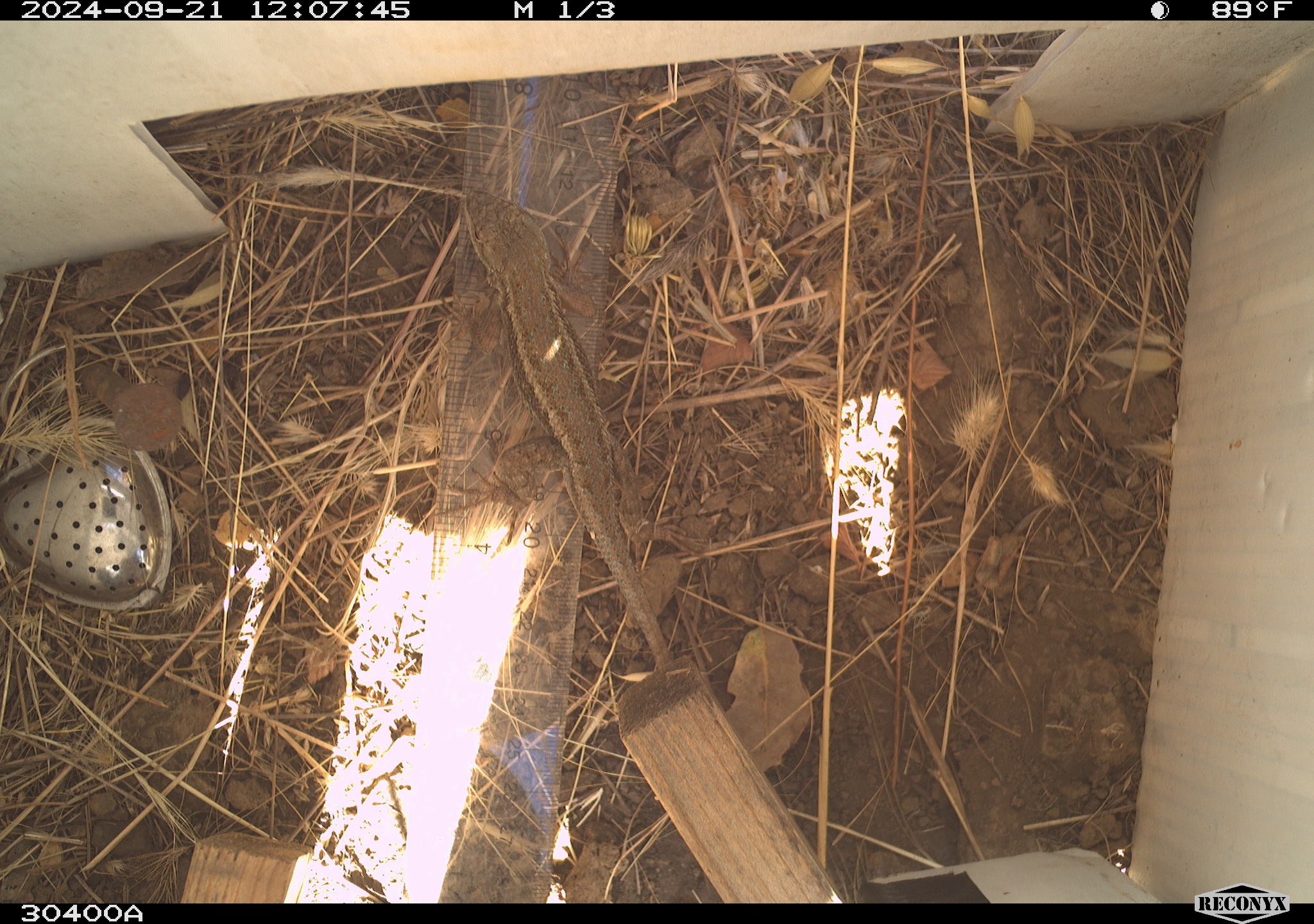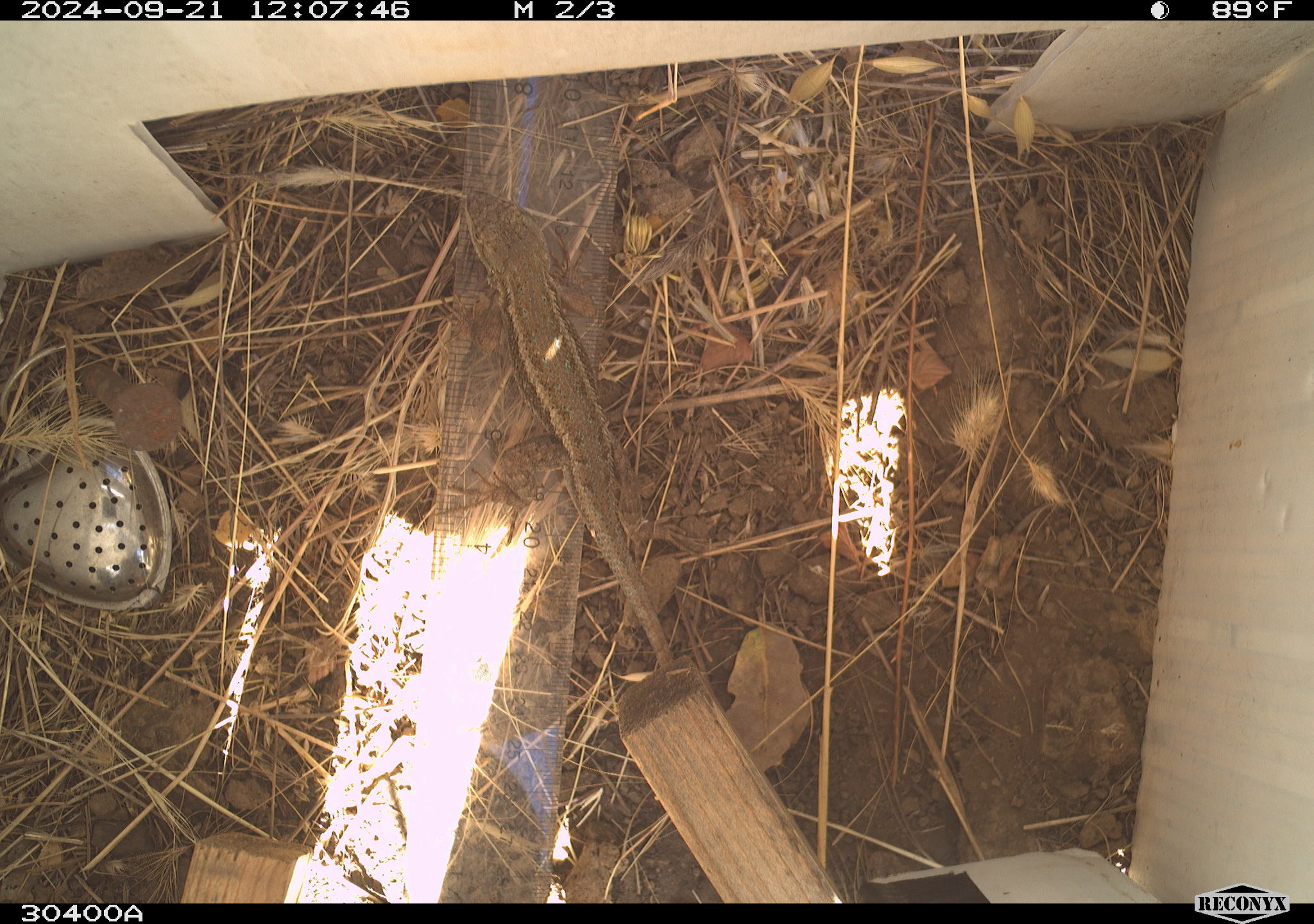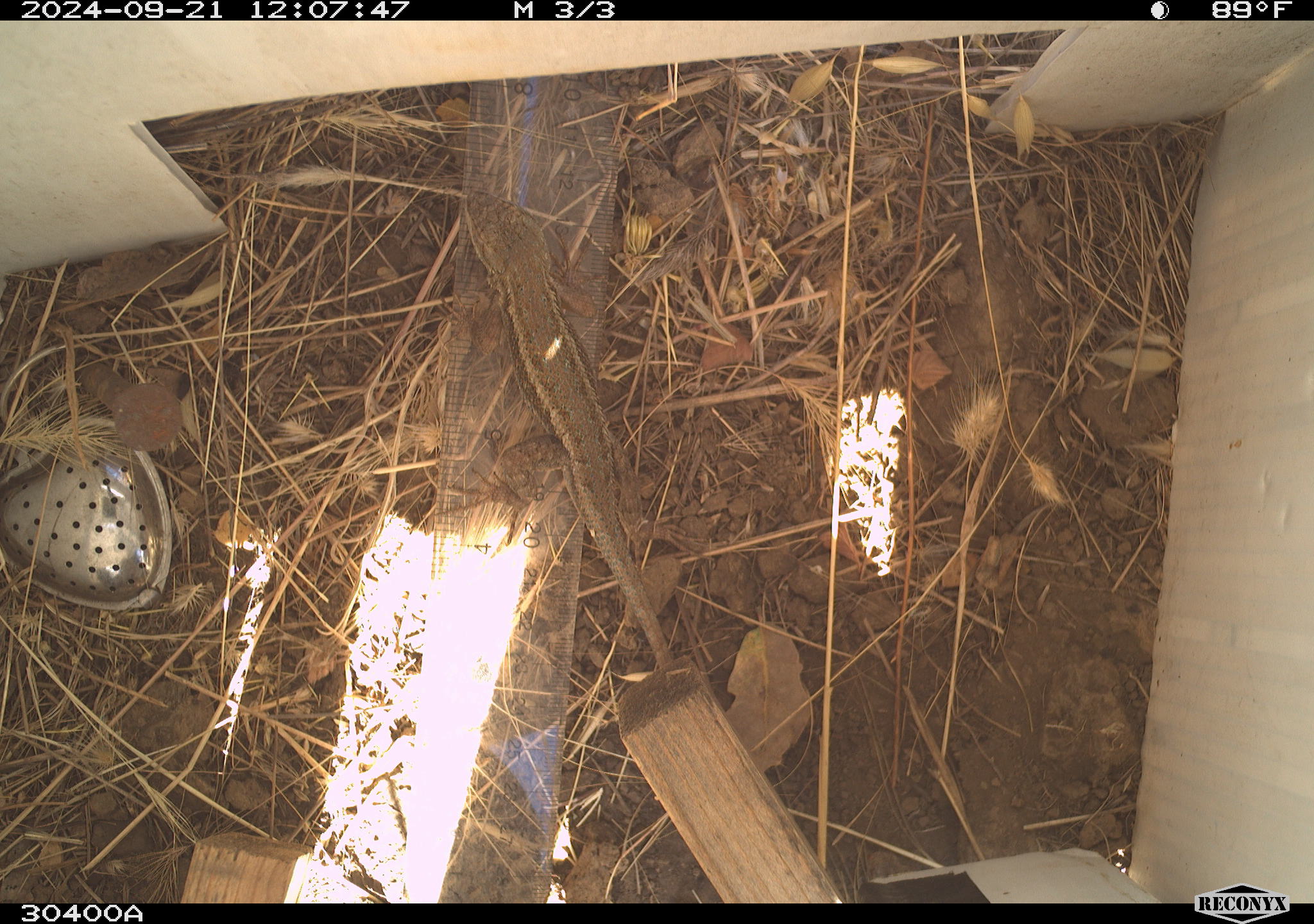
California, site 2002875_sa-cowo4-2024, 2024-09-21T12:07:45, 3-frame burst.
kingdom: Animalia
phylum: Chordata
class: Reptilia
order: Squamata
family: Phrynosomatidae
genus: Sceloporus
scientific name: Sceloporus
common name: spiny lizards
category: sceloporus species